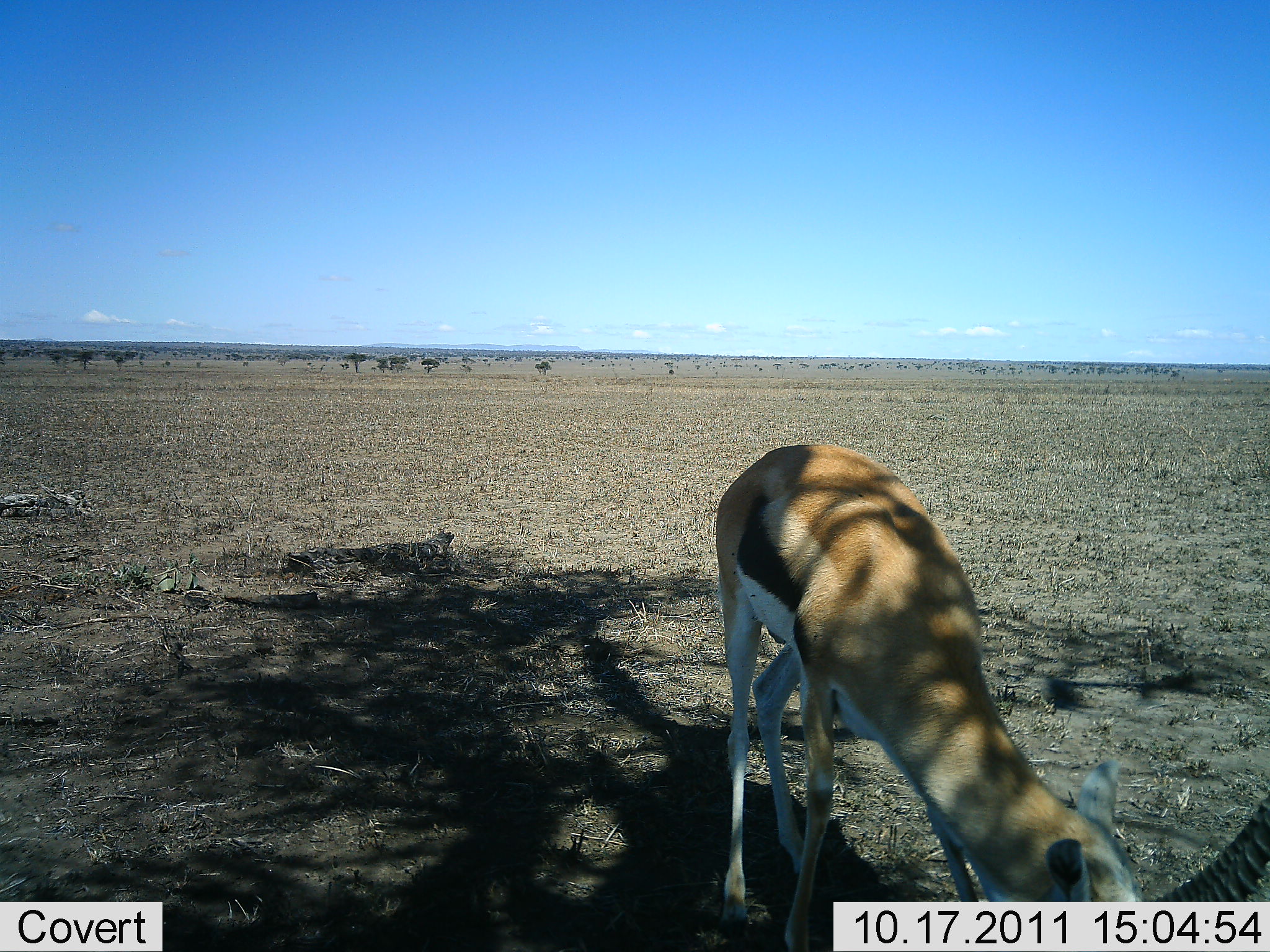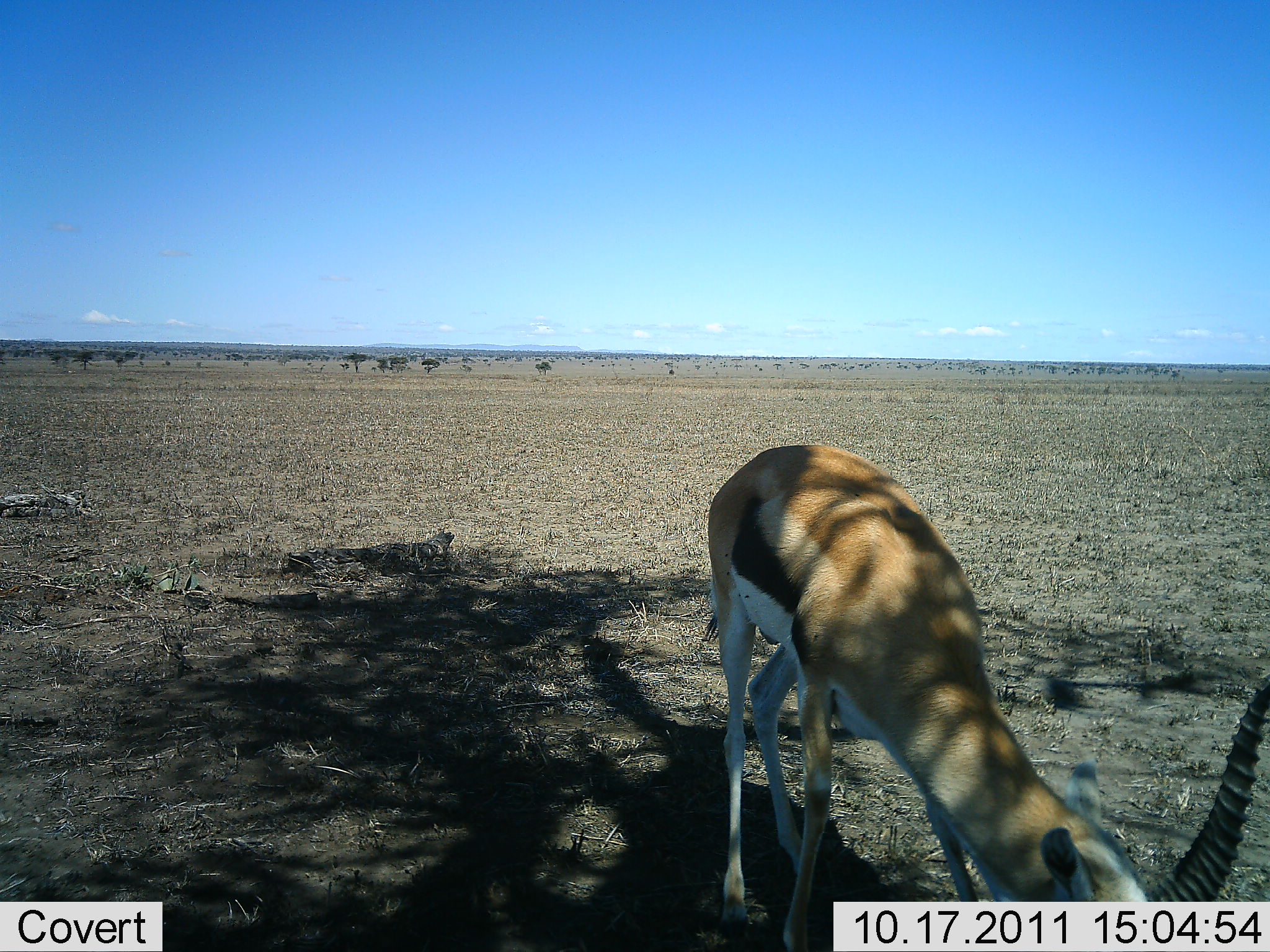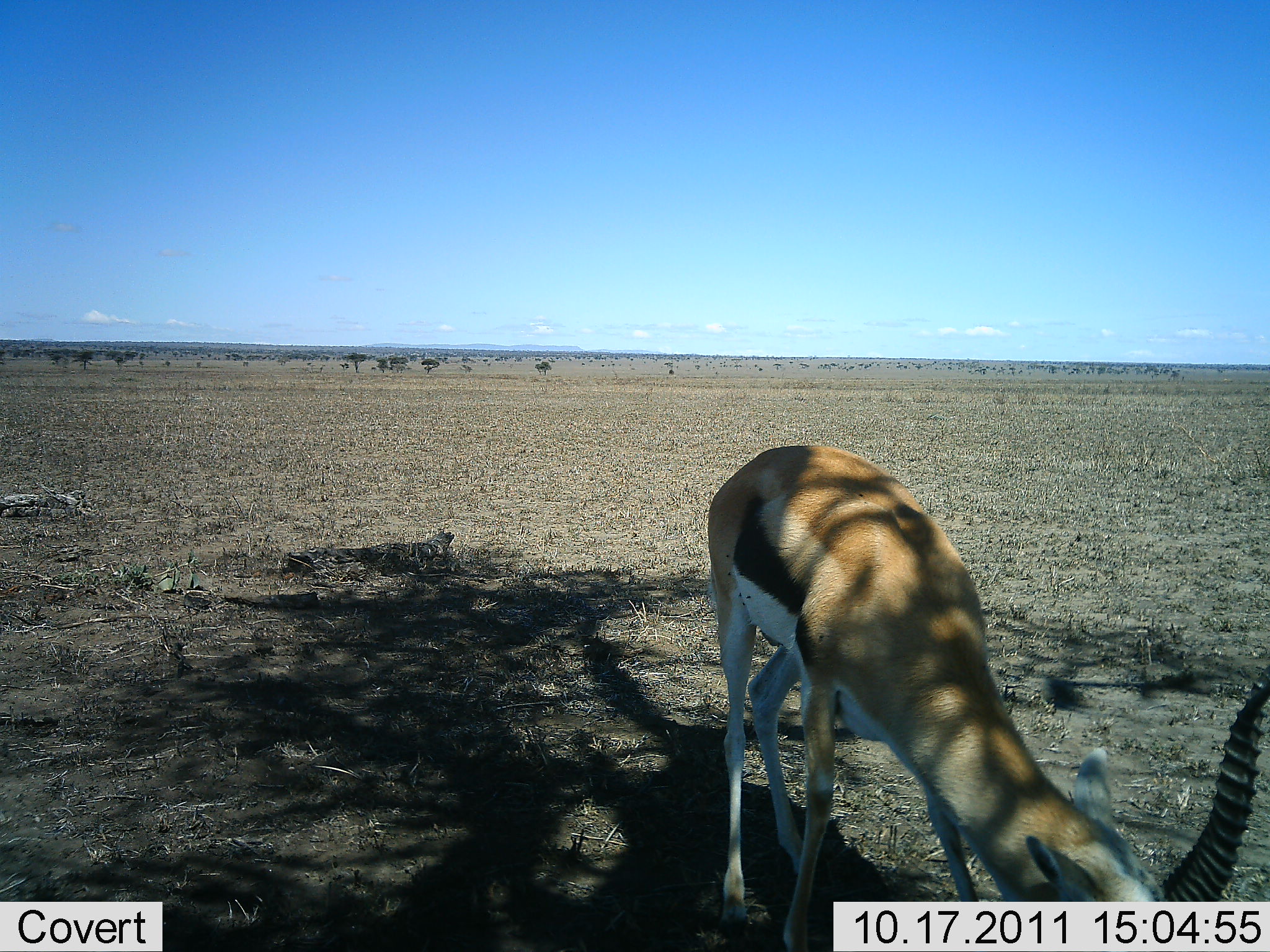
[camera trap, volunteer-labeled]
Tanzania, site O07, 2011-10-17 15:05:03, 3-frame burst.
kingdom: Animalia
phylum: Chordata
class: Mammalia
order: Artiodactyla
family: Bovidae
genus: Eudorcas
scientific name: Eudorcas thomsonii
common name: thomson's gazelle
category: gazellethomsons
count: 1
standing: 20%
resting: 0%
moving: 0%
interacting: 0%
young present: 0%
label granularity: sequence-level